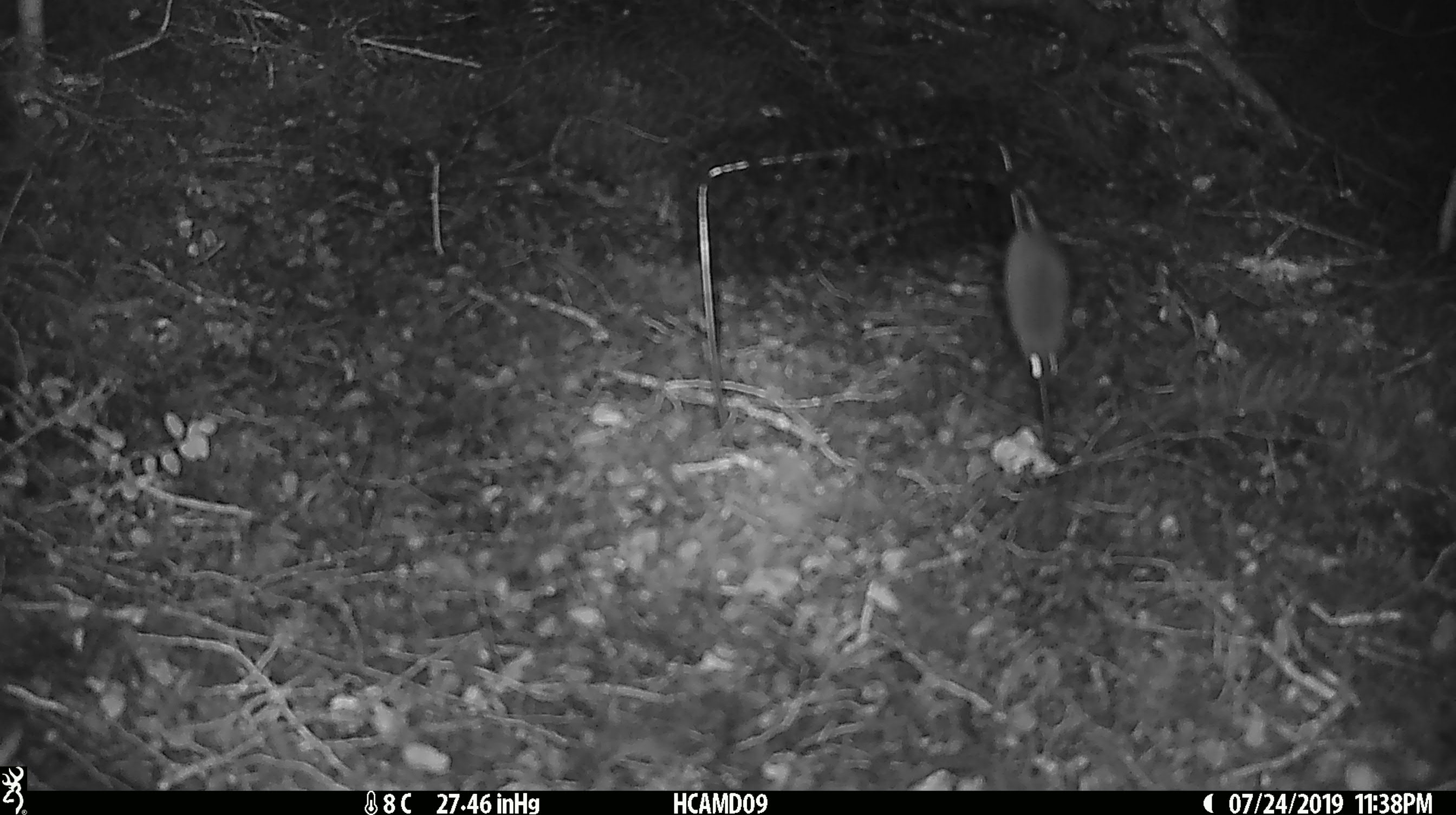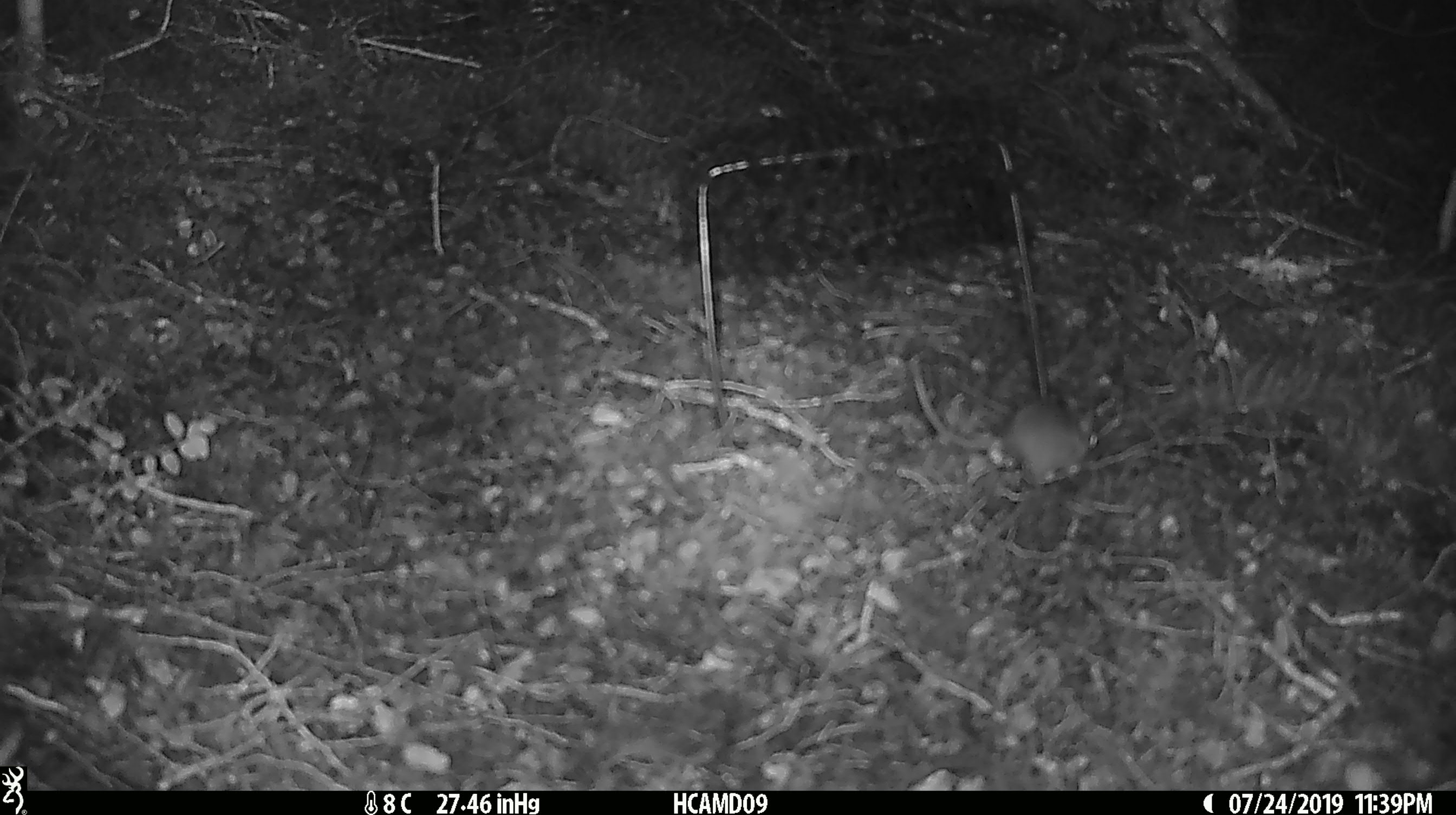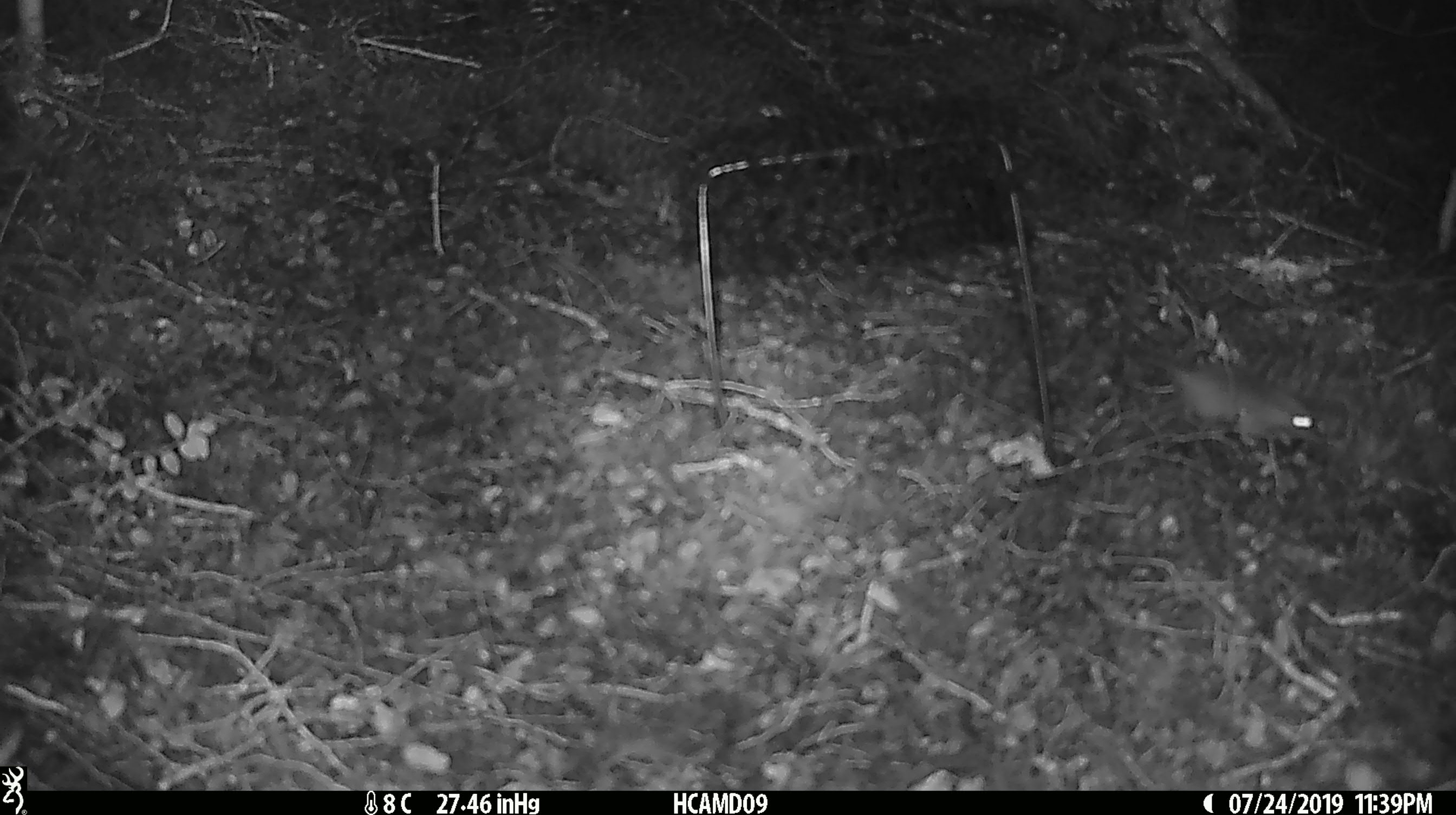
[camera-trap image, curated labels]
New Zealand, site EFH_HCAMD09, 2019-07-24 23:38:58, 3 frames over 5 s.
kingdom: Animalia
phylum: Chordata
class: Mammalia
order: Rodentia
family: Muridae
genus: Mus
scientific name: Mus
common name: mouse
Mouse (Mus).